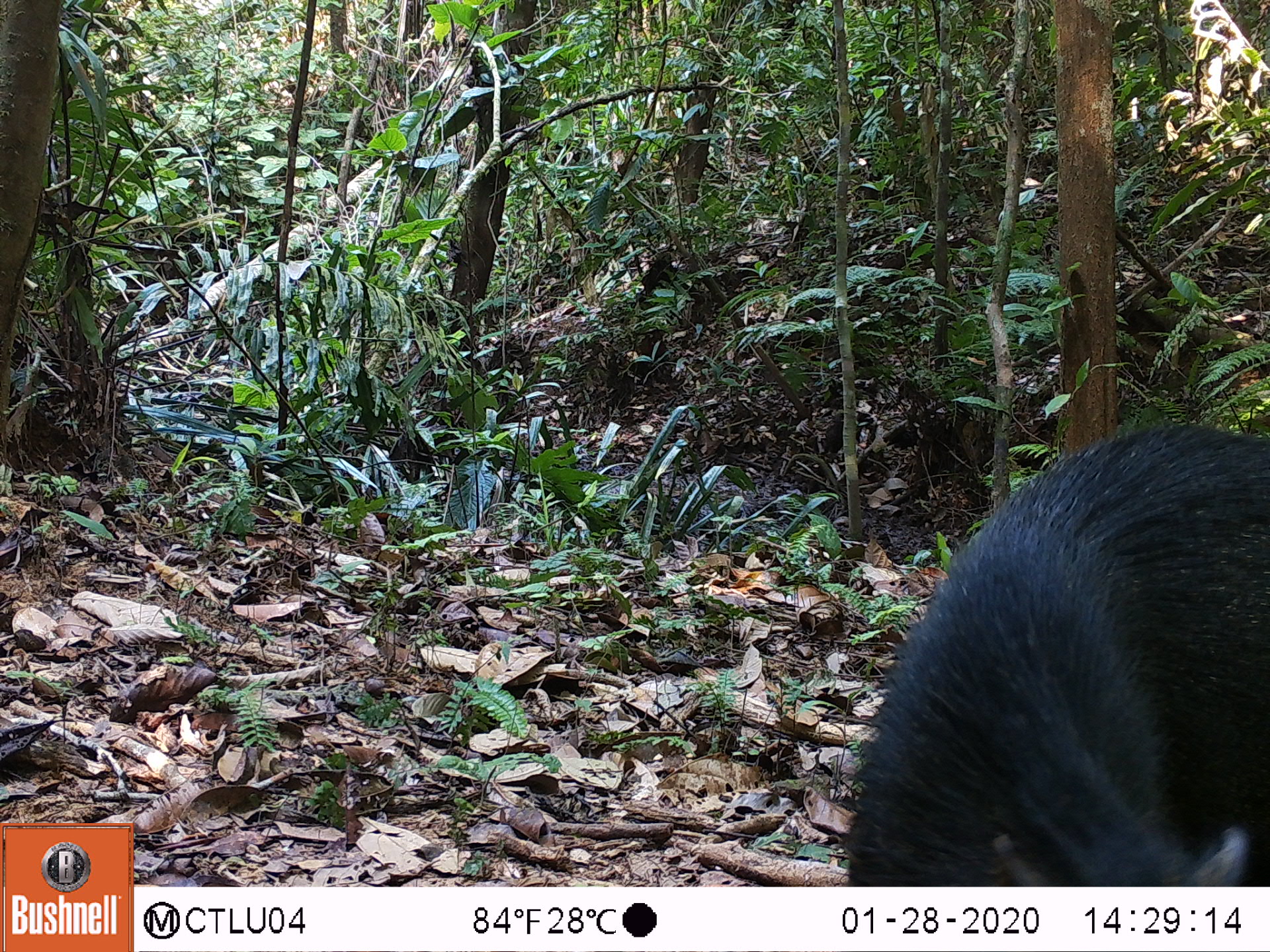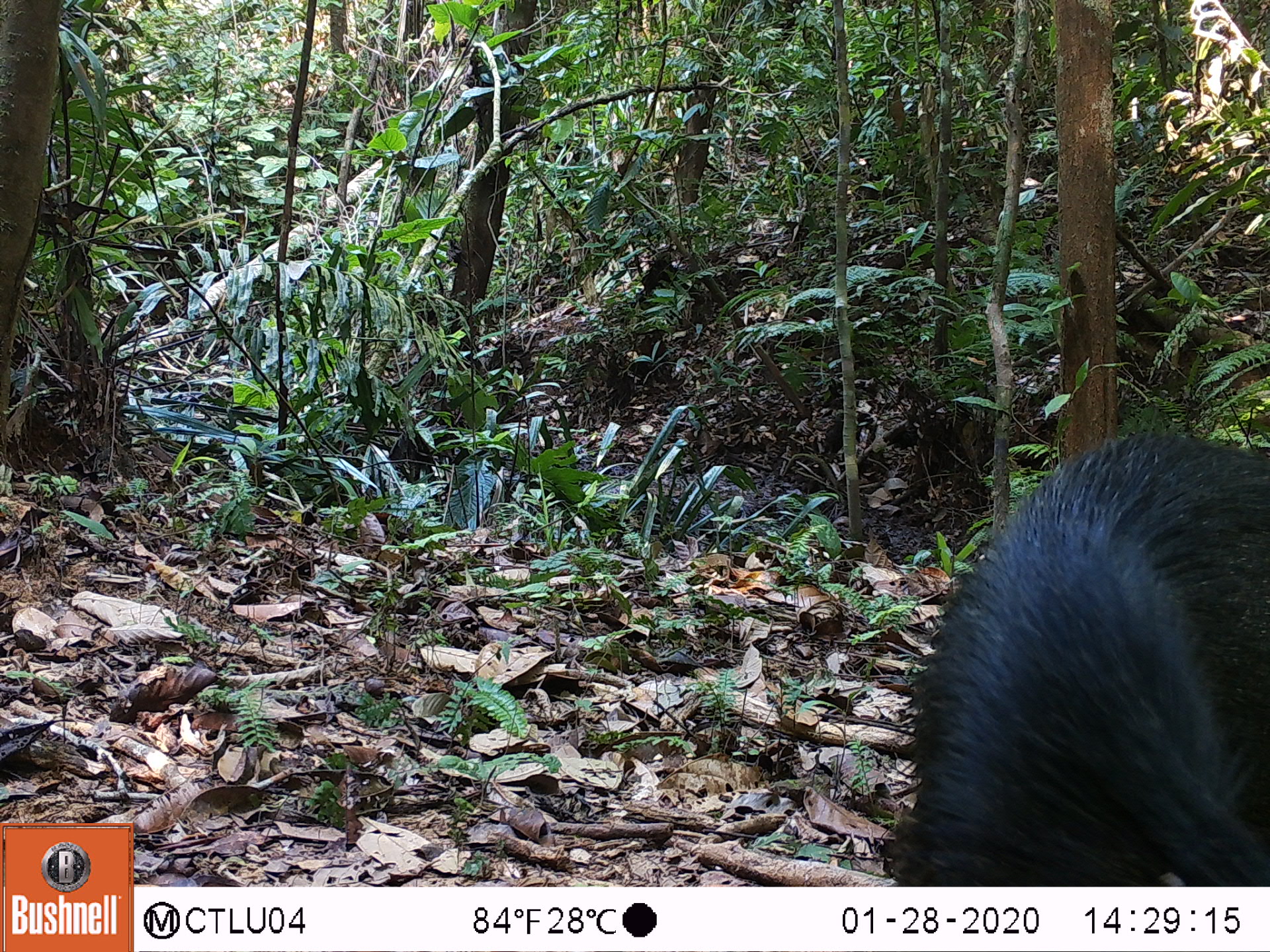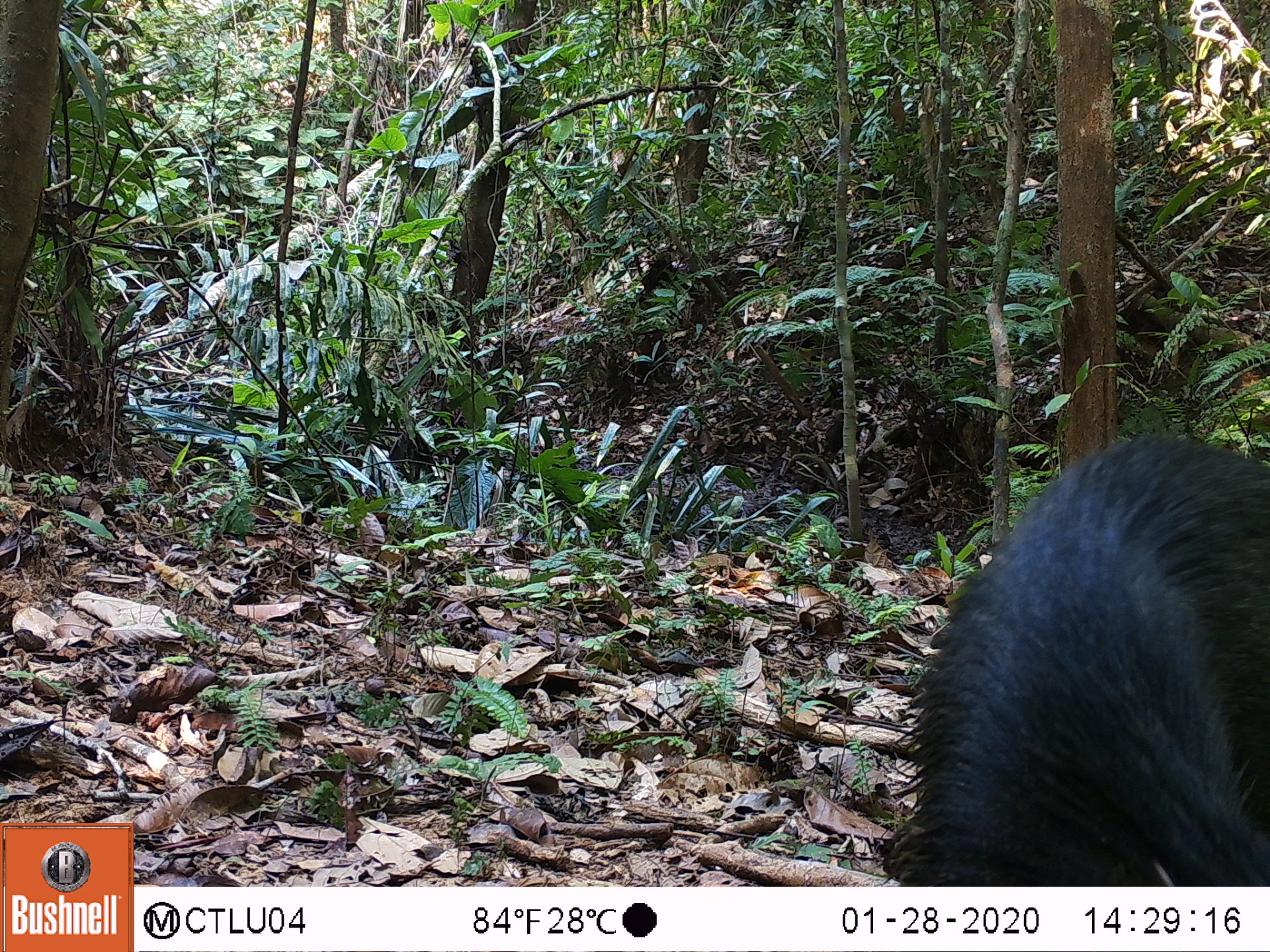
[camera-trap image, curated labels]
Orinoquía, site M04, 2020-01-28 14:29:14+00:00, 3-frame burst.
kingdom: Animalia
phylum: Chordata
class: Mammalia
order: Artiodactyla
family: Tayassuidae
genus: Pecari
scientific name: Pecari tajacu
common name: collared peccary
Collared peccary (Pecari tajacu).